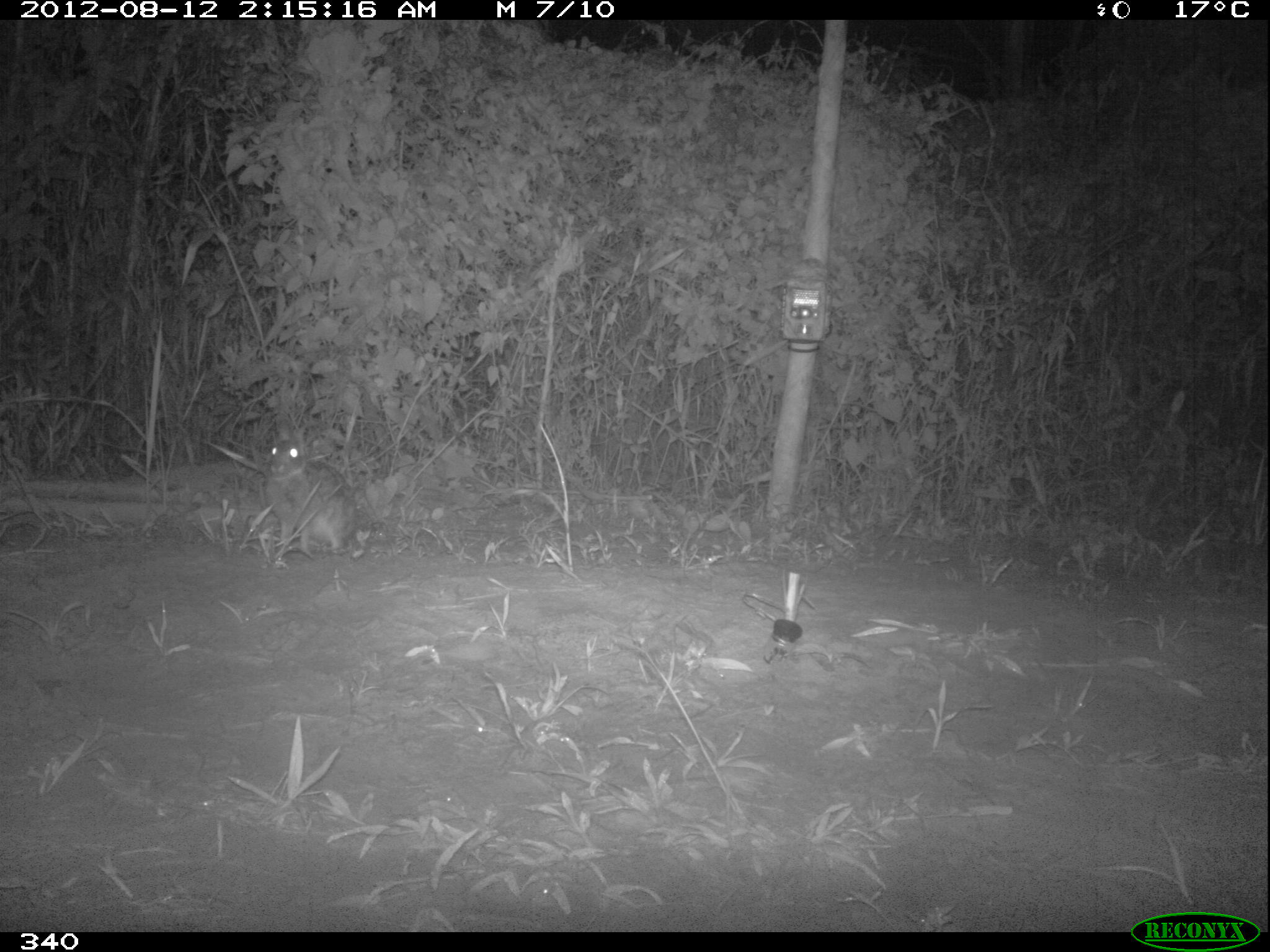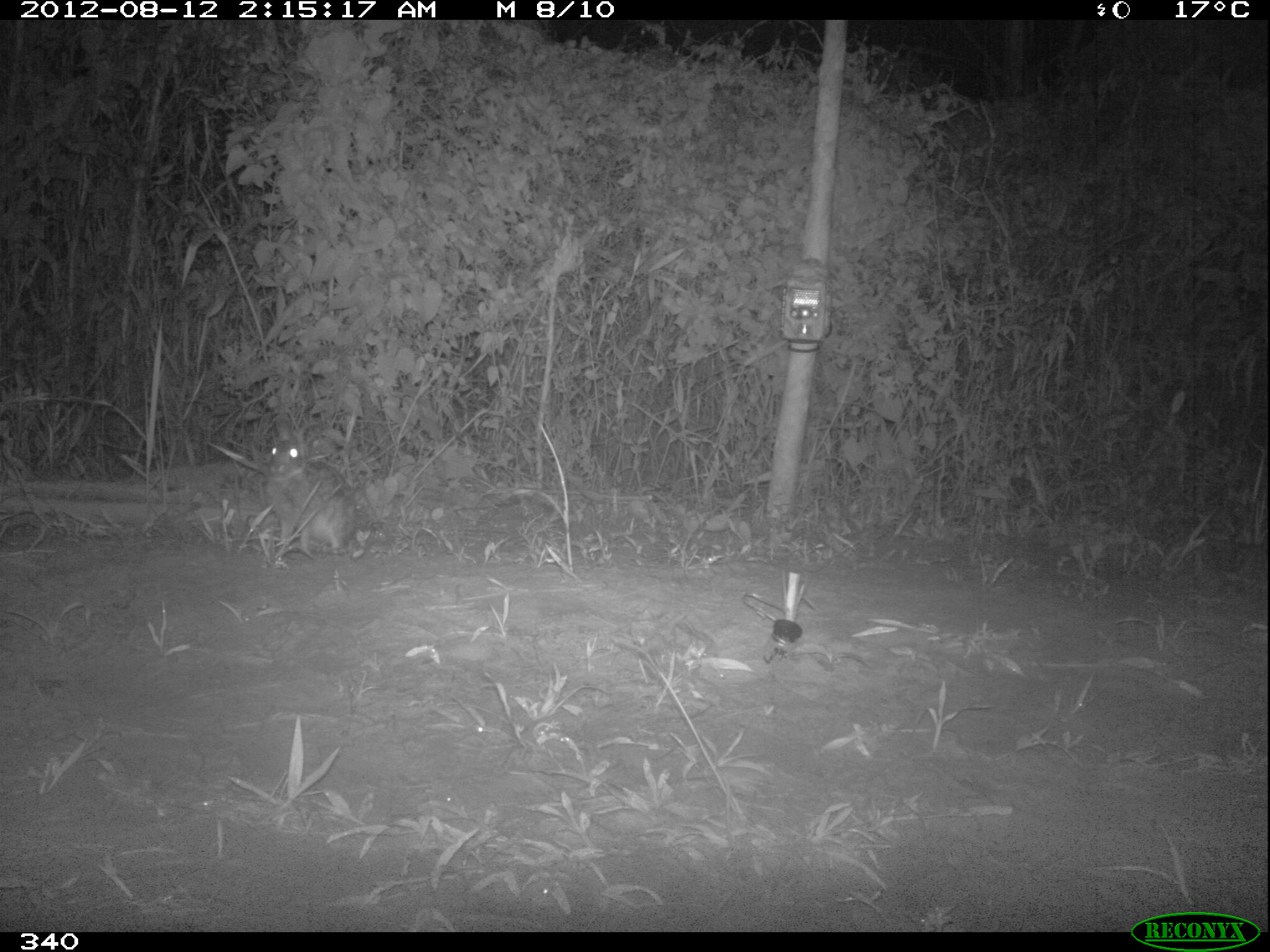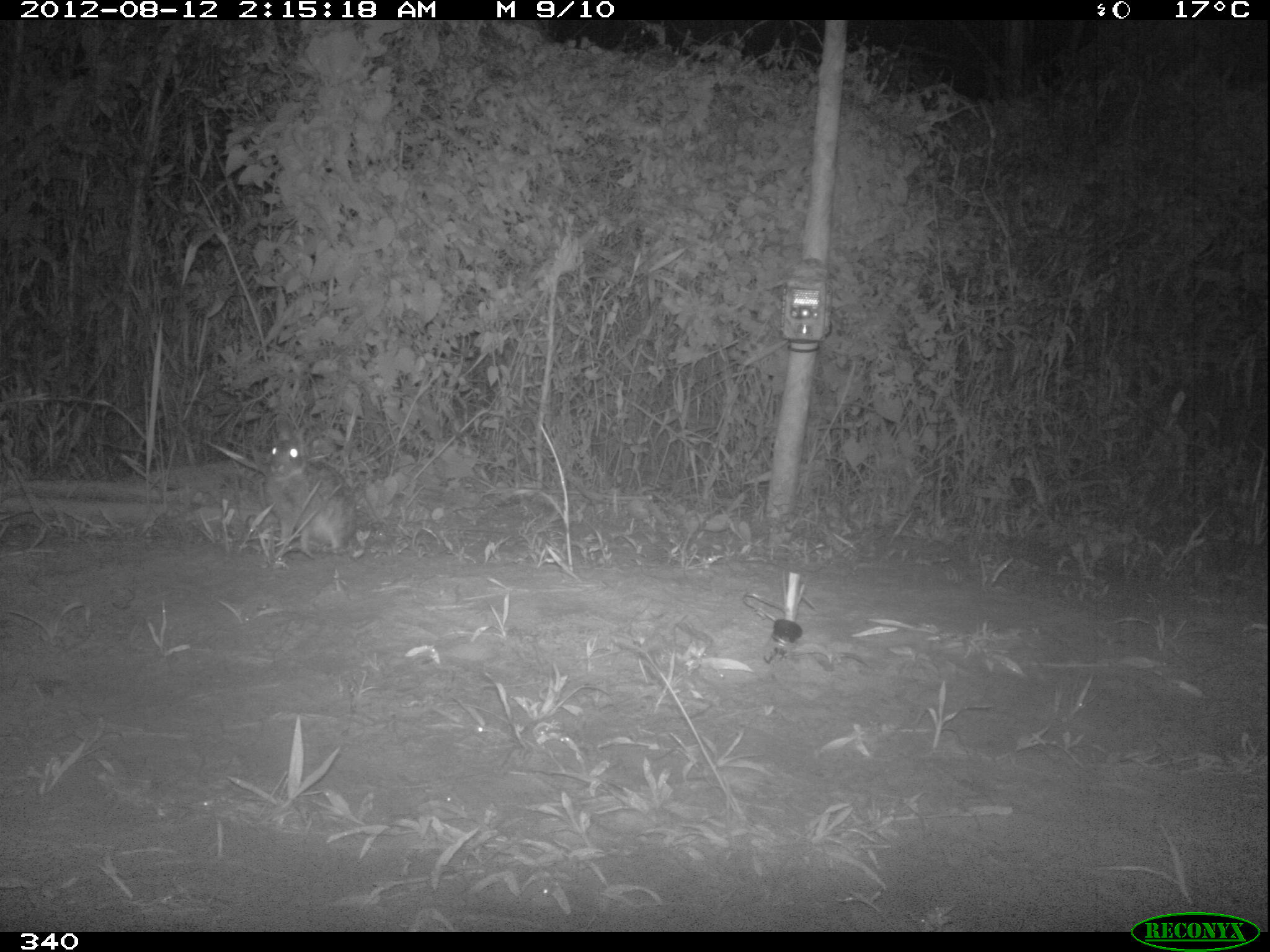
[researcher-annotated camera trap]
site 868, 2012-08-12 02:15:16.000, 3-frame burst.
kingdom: Animalia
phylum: Chordata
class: Mammalia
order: Lagomorpha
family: Leporidae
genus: Sylvilagus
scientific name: Sylvilagus brasiliensis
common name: tapeti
Sylvilagus brasiliensis (tapeti).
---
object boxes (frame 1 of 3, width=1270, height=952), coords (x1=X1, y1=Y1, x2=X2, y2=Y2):
sylvilagus brasiliensis: (x1=264, y1=417, x2=357, y2=551)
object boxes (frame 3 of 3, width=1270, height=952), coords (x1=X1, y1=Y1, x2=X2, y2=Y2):
sylvilagus brasiliensis: (x1=264, y1=416, x2=358, y2=551)